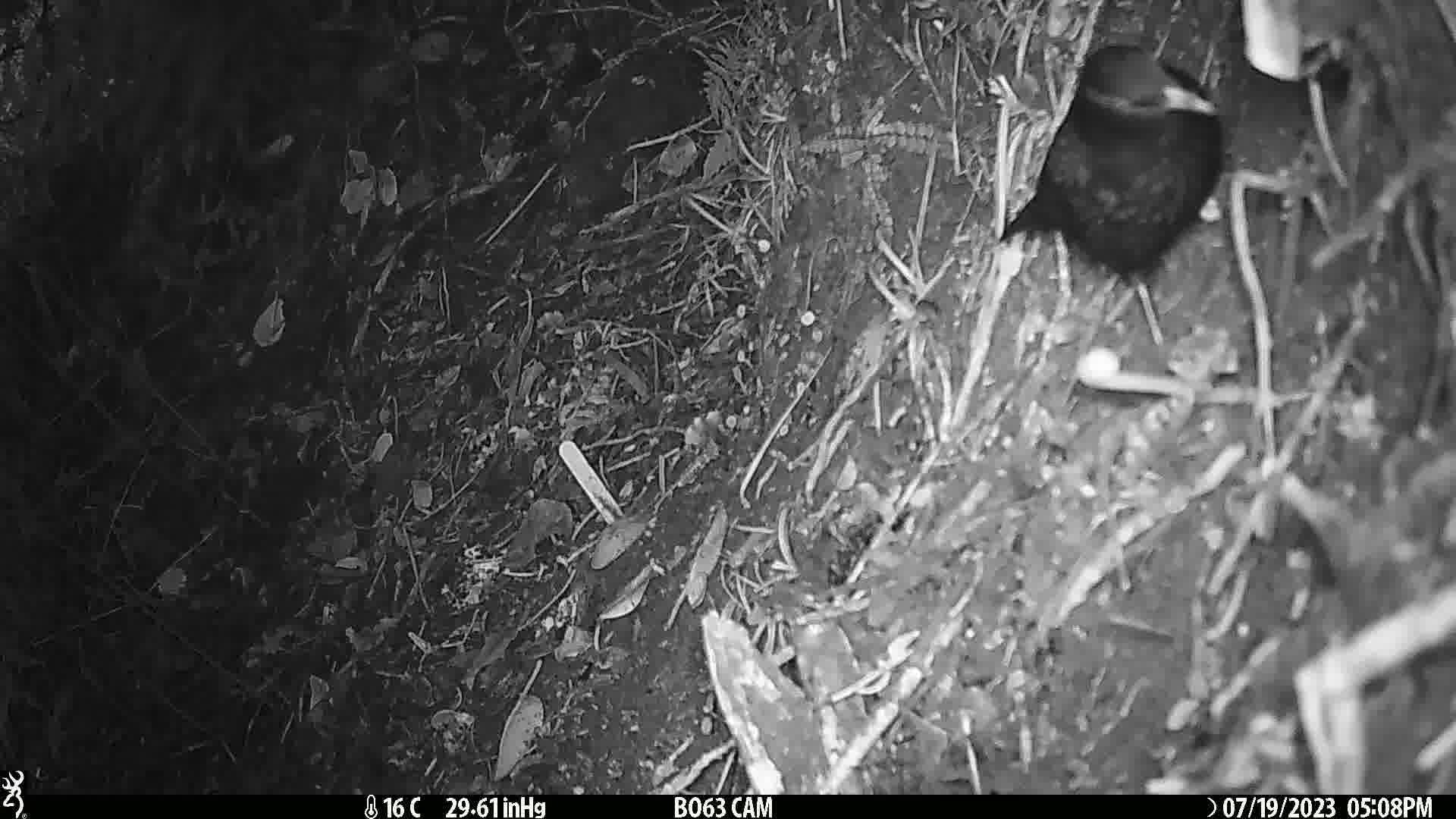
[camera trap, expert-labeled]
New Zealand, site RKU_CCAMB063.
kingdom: Animalia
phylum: Chordata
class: Aves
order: Passeriformes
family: Turdidae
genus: Turdus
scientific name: Turdus merula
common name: eurasian blackbird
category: blackbird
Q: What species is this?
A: Blackbird (eurasian blackbird) (Turdus merula).